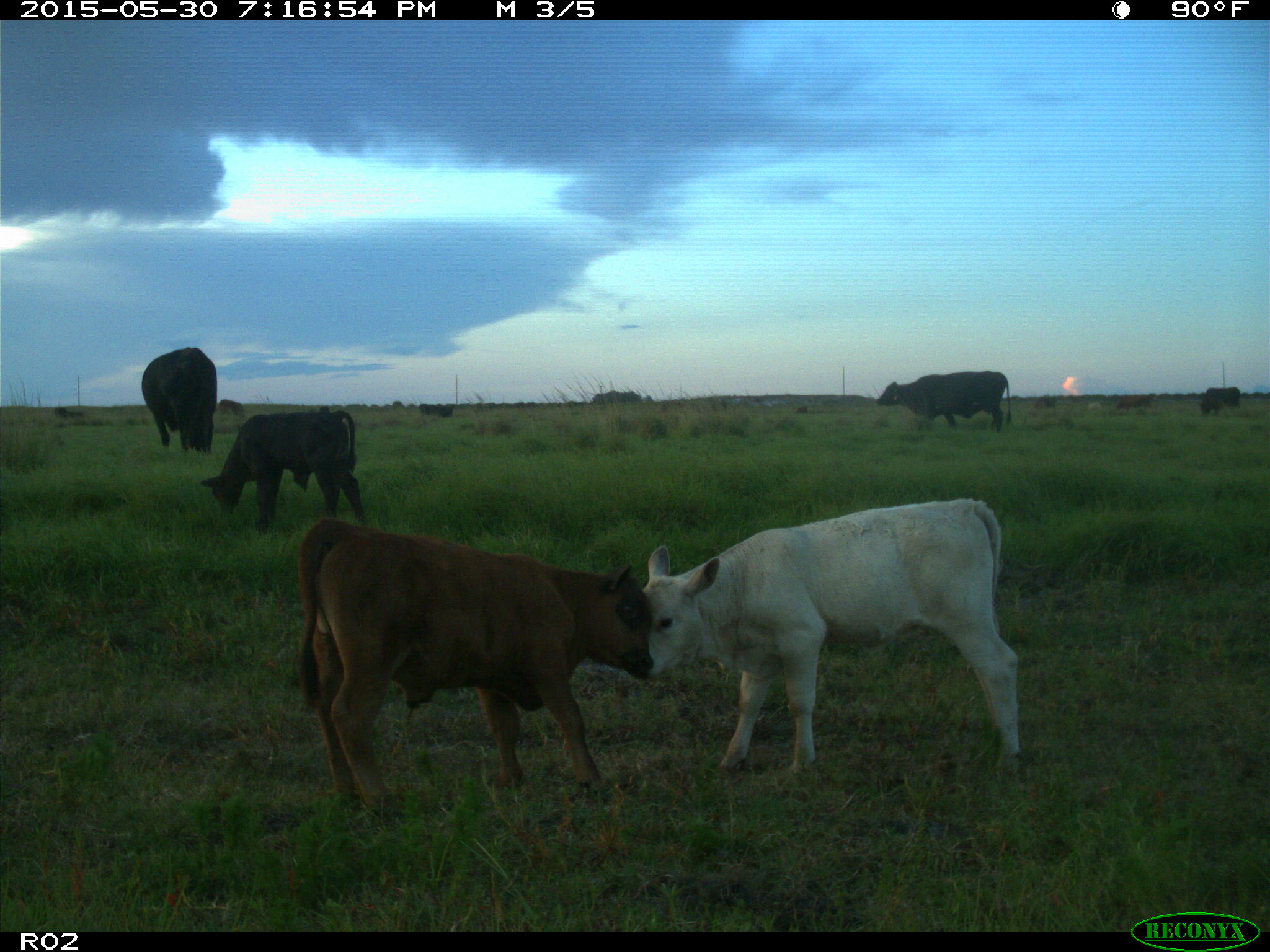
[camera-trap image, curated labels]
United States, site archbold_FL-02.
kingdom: Animalia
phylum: Chordata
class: Mammalia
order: Artiodactyla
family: Bovidae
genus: Bos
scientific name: Bos taurus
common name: domestic cow